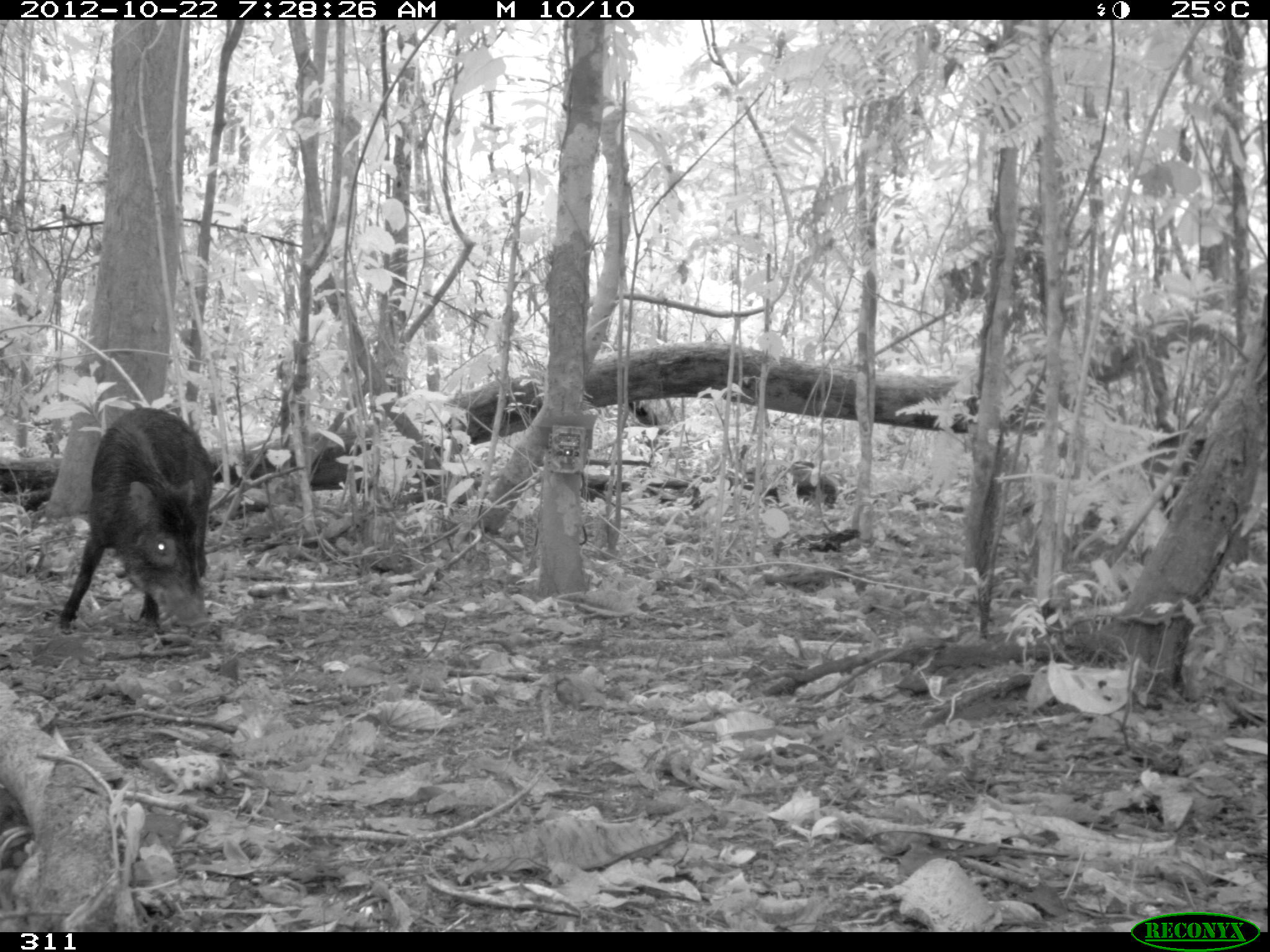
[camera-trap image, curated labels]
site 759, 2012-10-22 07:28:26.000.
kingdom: Animalia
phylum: Chordata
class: Mammalia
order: Artiodactyla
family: Tayassuidae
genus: Tayassu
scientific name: Tayassu pecari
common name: white-lipped peccary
Tayassu pecari (white-lipped peccary).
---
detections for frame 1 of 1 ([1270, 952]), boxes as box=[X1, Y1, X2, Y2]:
tayassu pecari: box=[53, 405, 211, 635]